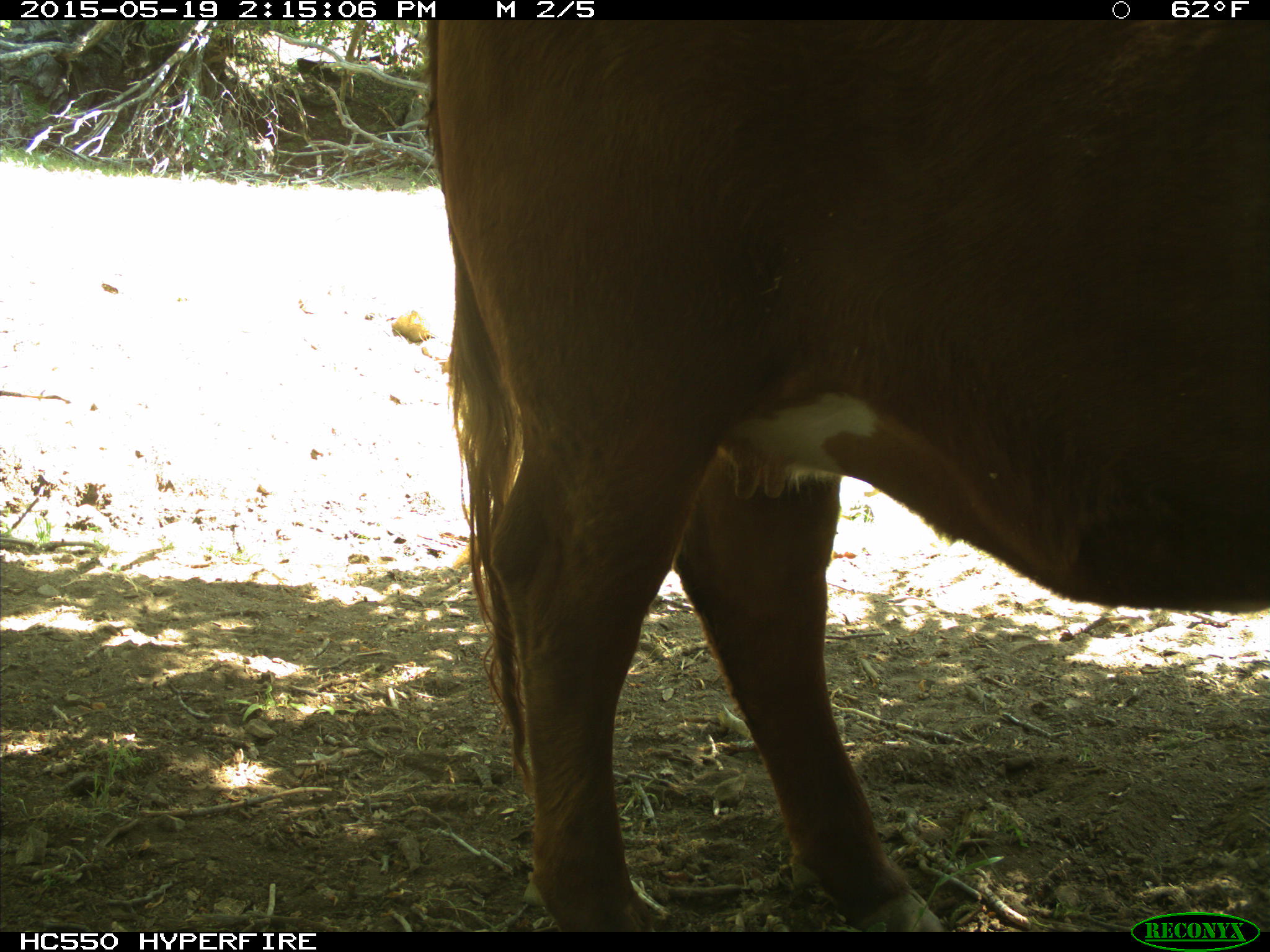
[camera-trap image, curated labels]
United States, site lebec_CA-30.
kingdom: Animalia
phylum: Chordata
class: Mammalia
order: Artiodactyla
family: Bovidae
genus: Bos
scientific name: Bos taurus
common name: domestic cow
Bos taurus (domestic cow).